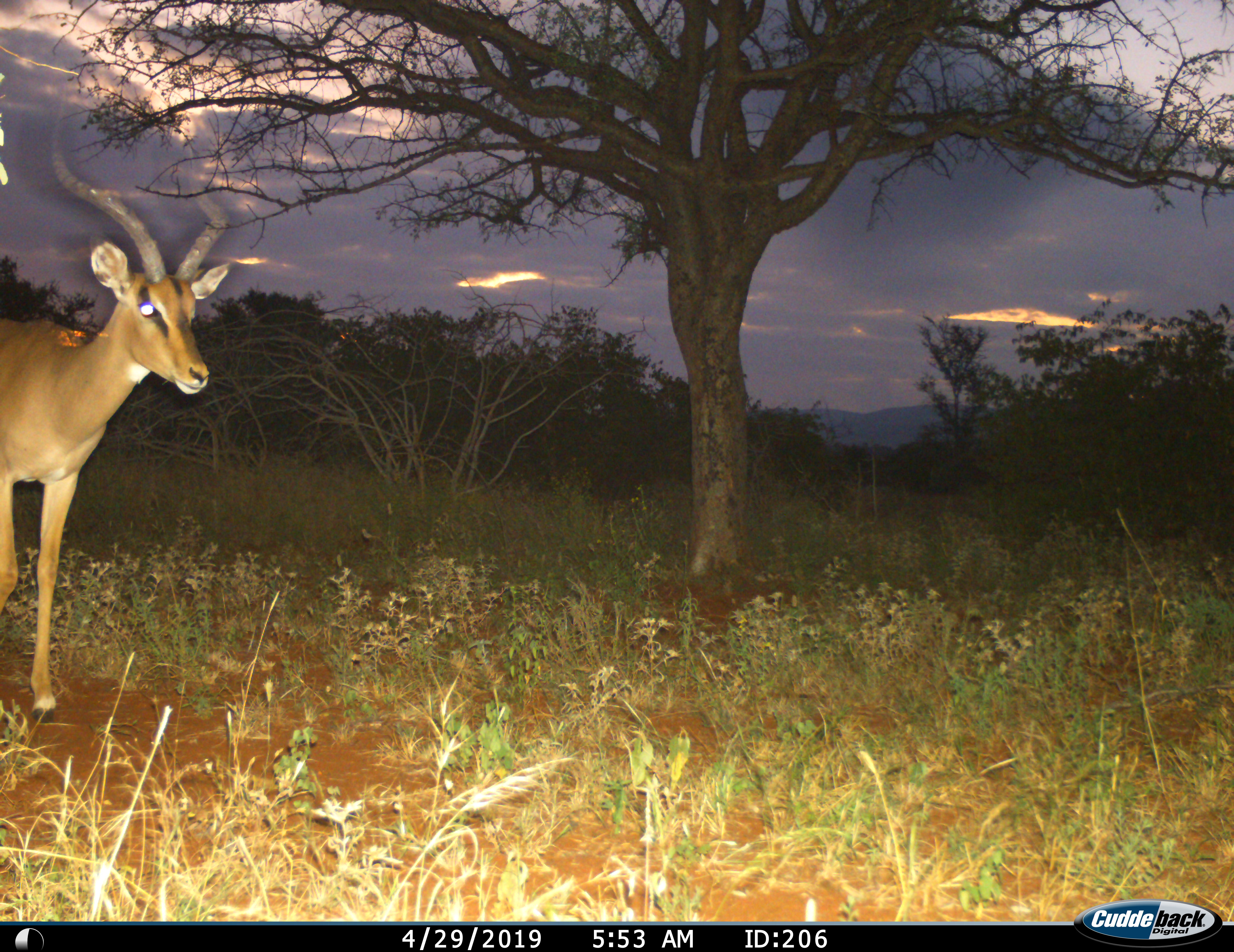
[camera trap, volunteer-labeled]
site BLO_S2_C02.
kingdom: Animalia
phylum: Chordata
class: Mammalia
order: Artiodactyla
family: Bovidae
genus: Aepyceros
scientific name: Aepyceros melampus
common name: impala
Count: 1.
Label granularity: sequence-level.